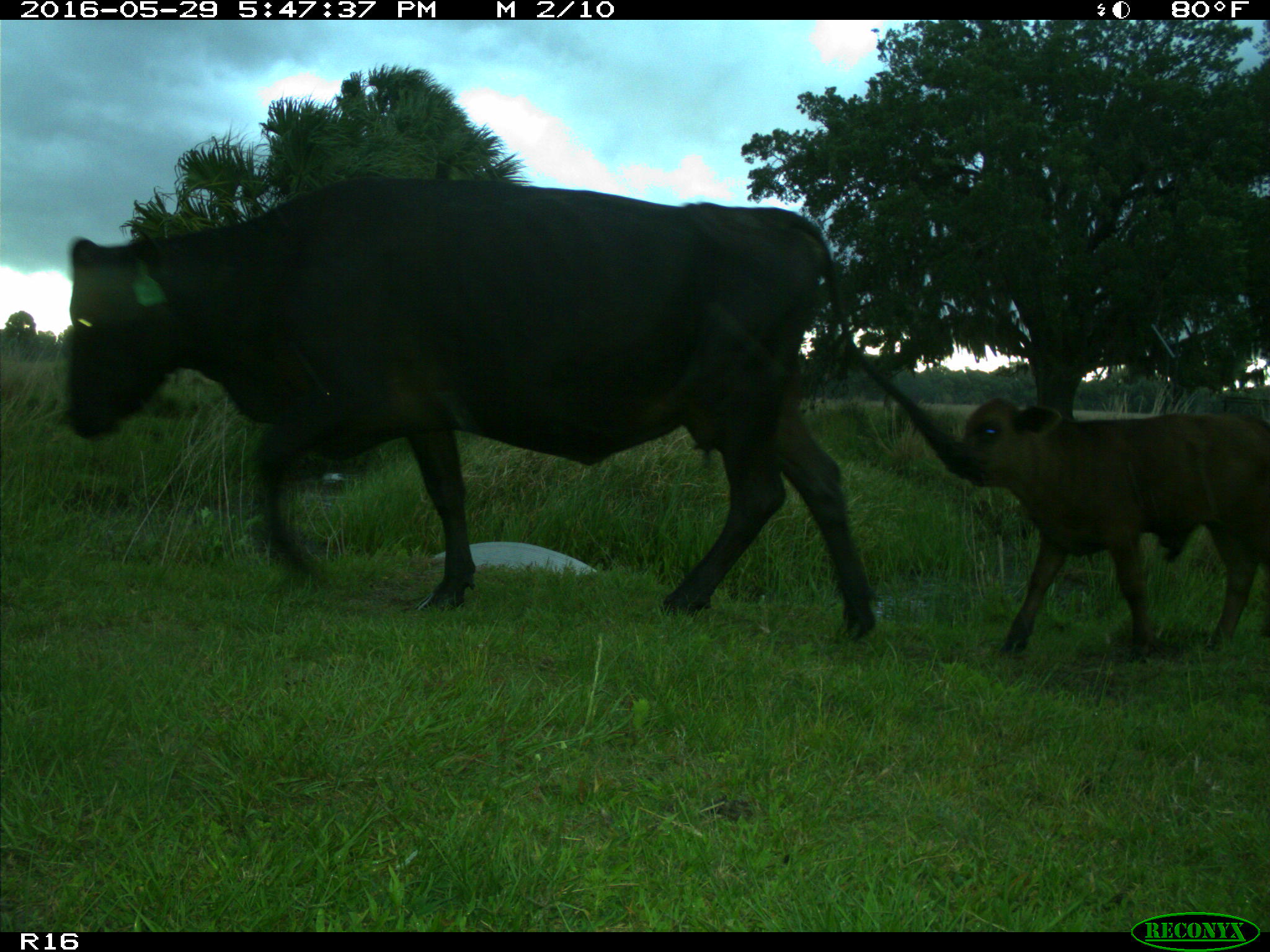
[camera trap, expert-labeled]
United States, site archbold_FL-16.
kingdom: Animalia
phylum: Chordata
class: Mammalia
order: Artiodactyla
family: Bovidae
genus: Bos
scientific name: Bos taurus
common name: domestic cow